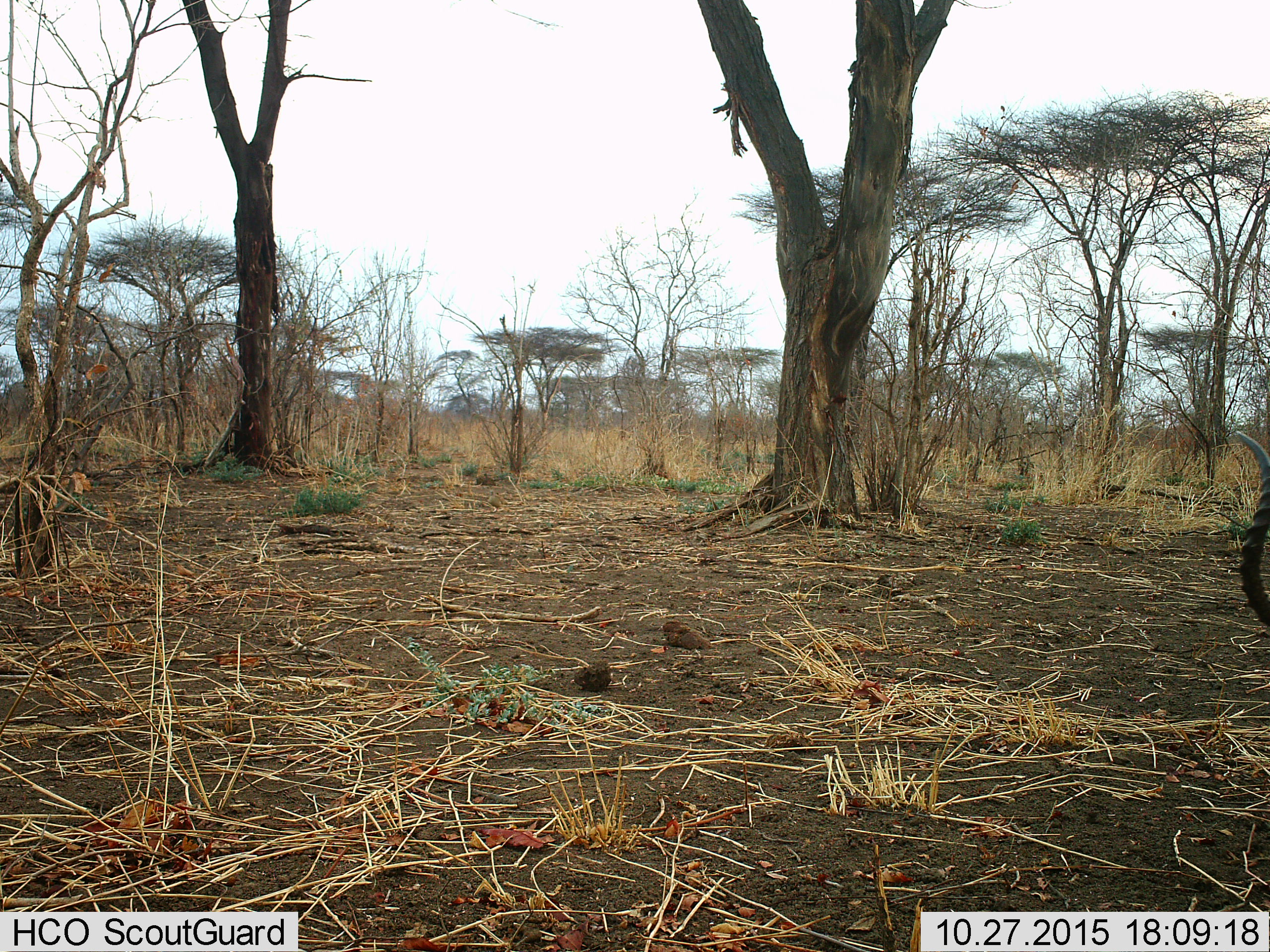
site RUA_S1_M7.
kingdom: Animalia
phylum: Chordata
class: Mammalia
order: Artiodactyla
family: Bovidae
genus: Aepyceros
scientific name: Aepyceros melampus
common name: impala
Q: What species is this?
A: Impala (Aepyceros melampus).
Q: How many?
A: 1.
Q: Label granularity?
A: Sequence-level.